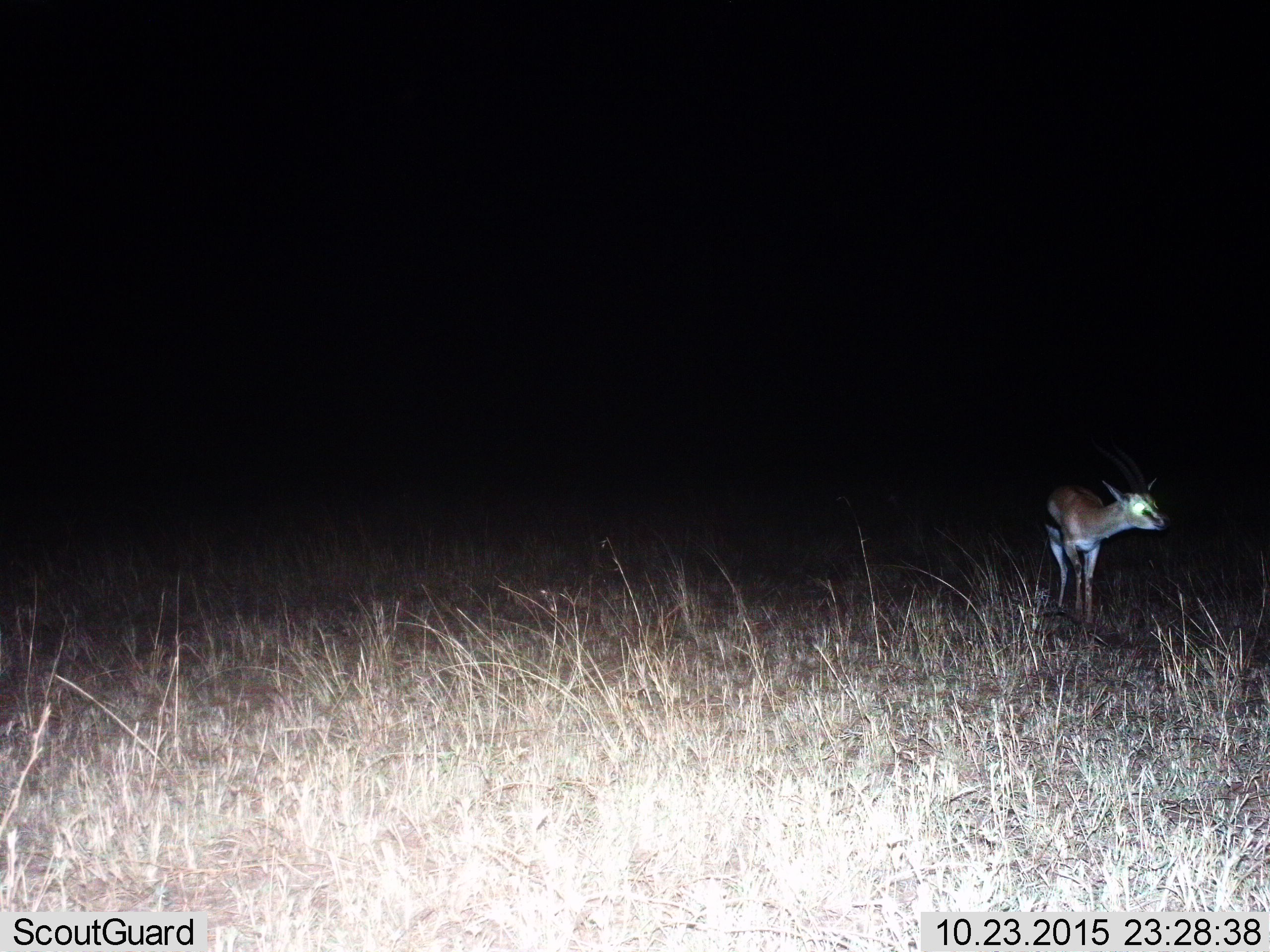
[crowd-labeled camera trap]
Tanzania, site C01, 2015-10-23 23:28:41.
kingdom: Animalia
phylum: Chordata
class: Mammalia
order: Artiodactyla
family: Bovidae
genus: Eudorcas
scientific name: Eudorcas thomsonii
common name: thomson's gazelle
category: gazellethomsons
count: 1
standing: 94%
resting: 0%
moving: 6%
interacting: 0%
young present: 18%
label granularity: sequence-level